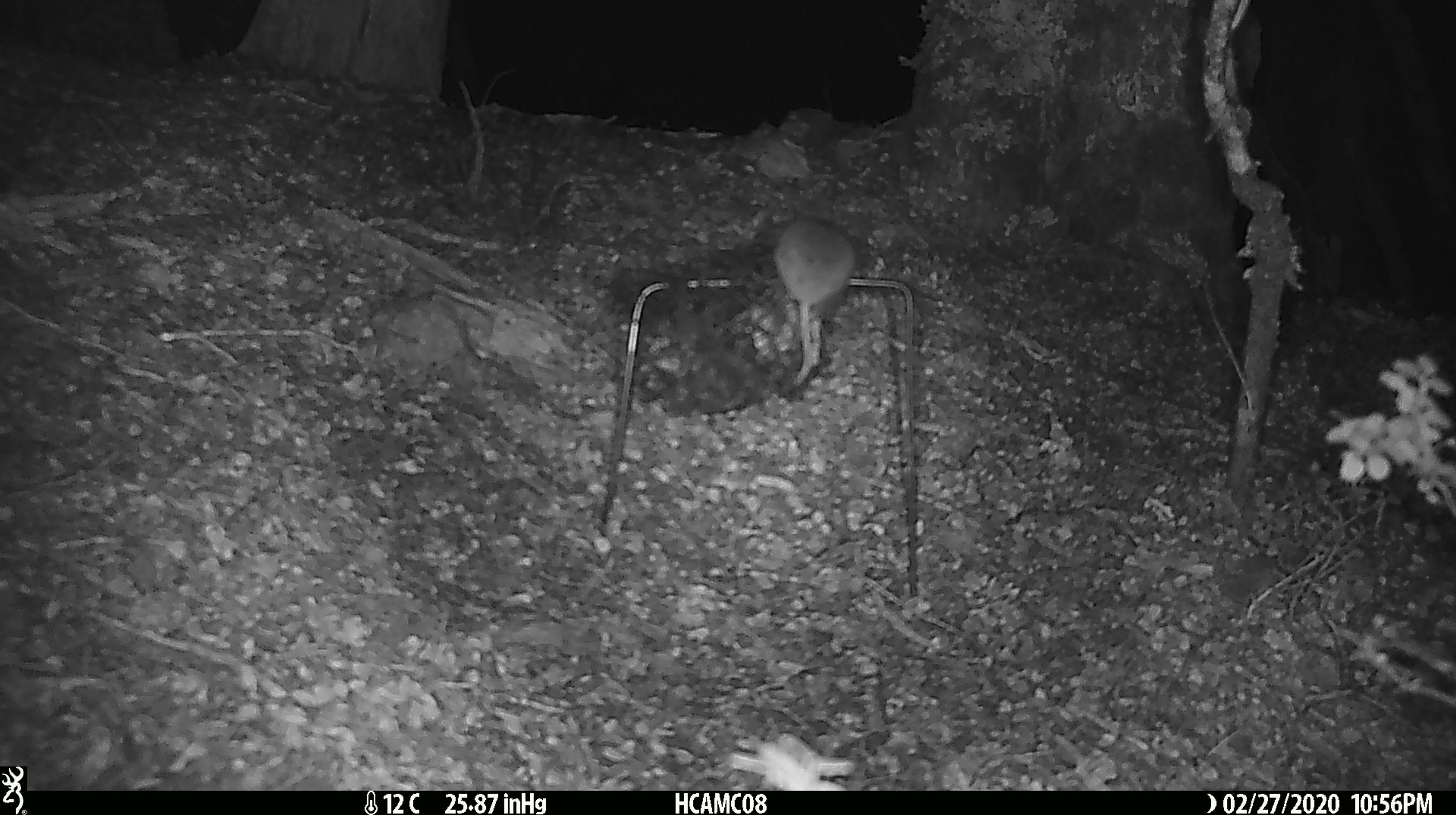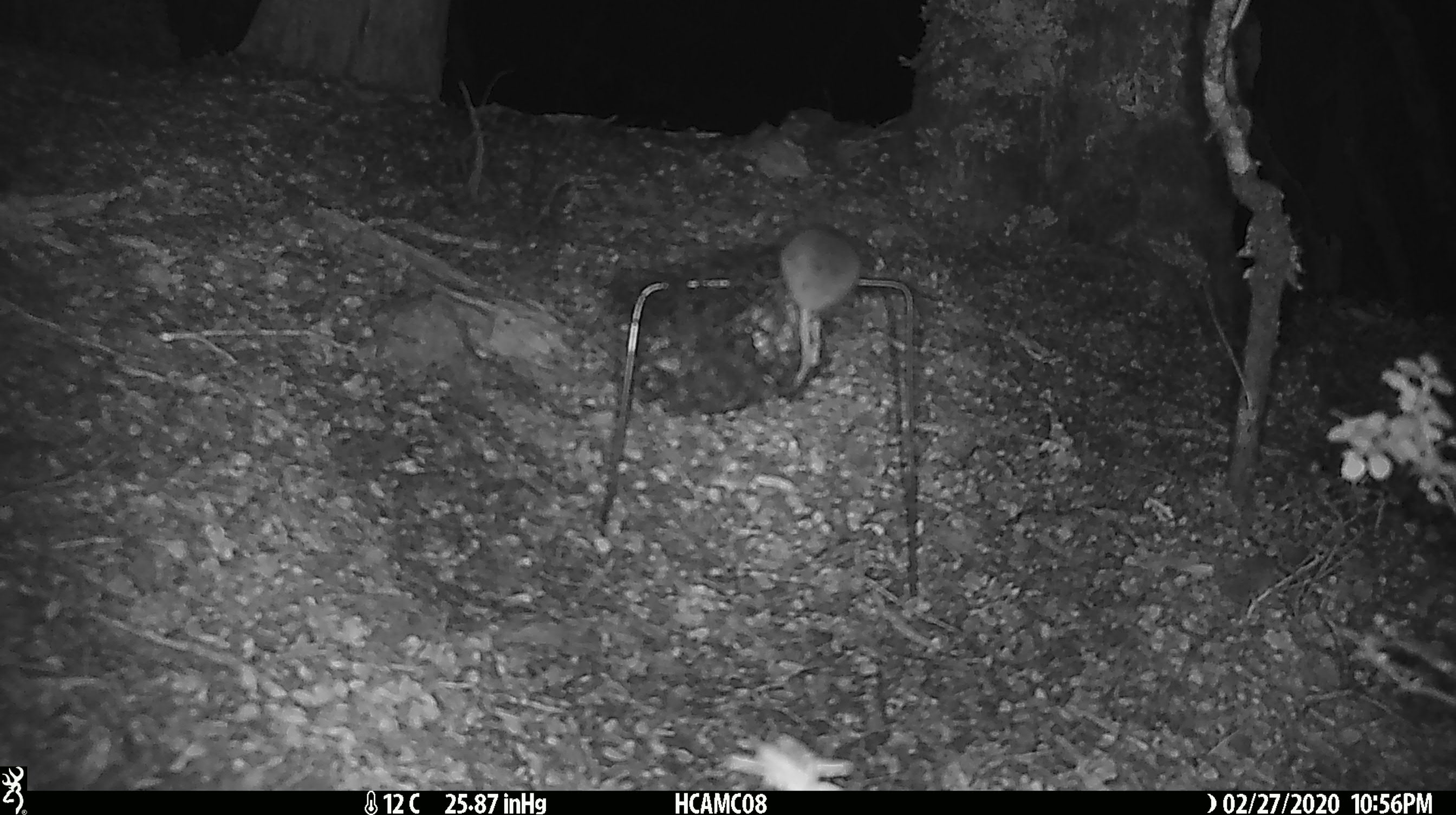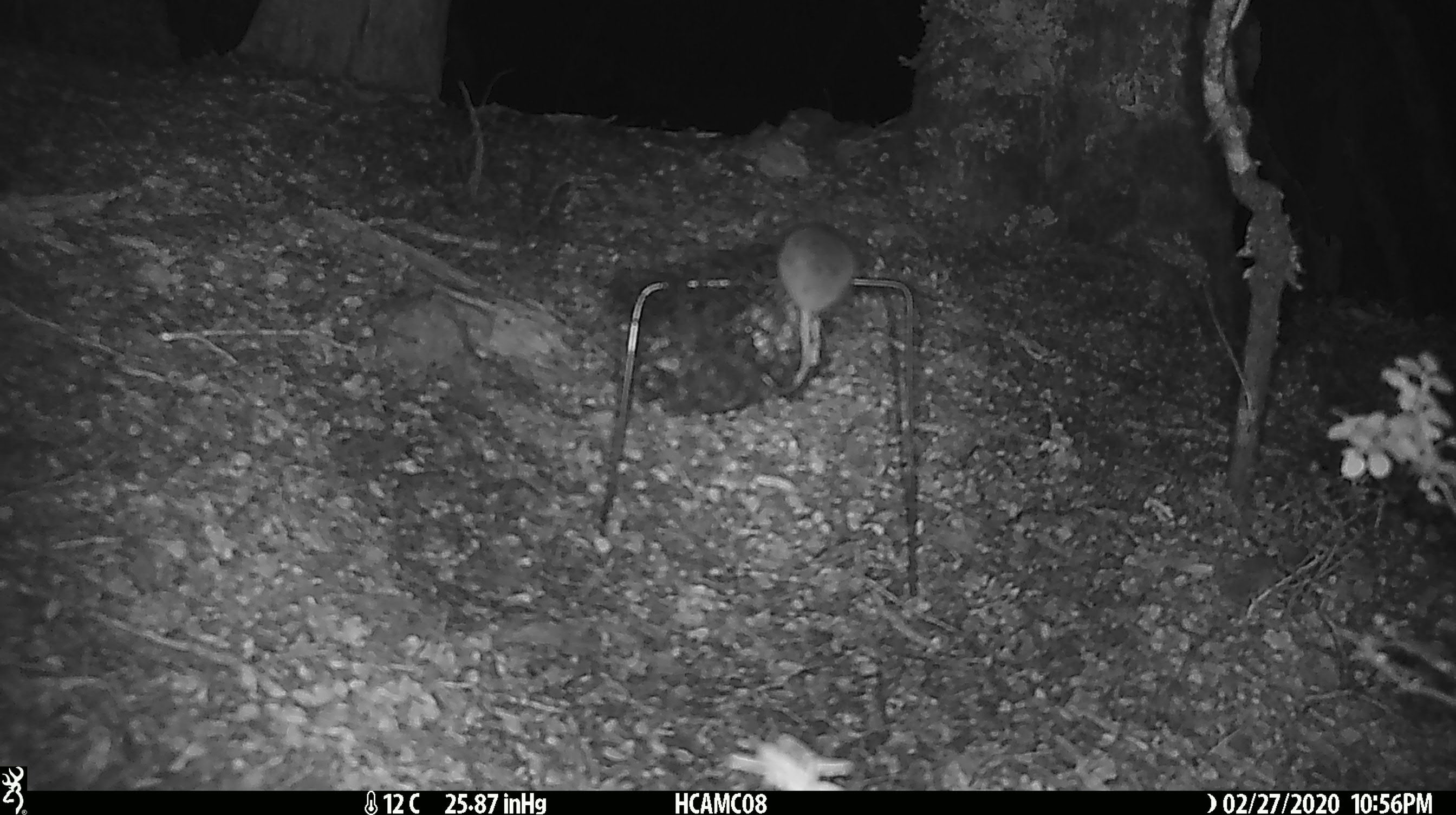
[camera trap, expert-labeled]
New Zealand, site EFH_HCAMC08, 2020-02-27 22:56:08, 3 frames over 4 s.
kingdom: Animalia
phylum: Chordata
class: Mammalia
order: Rodentia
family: Muridae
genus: Mus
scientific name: Mus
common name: mouse